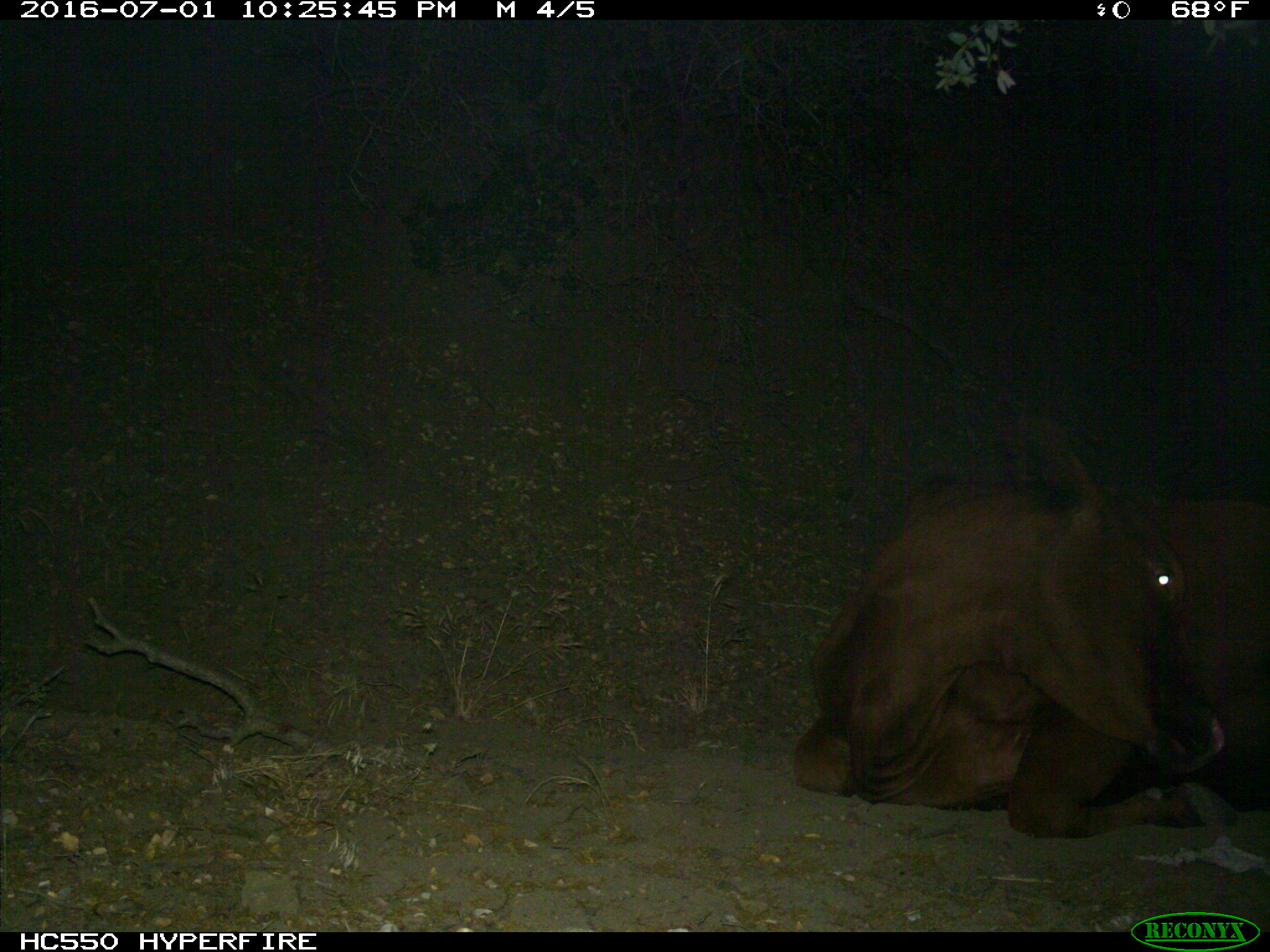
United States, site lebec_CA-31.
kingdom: Animalia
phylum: Chordata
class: Mammalia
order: Artiodactyla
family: Bovidae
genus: Bos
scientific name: Bos taurus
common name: domestic cow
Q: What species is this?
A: Bos taurus (domestic cow).